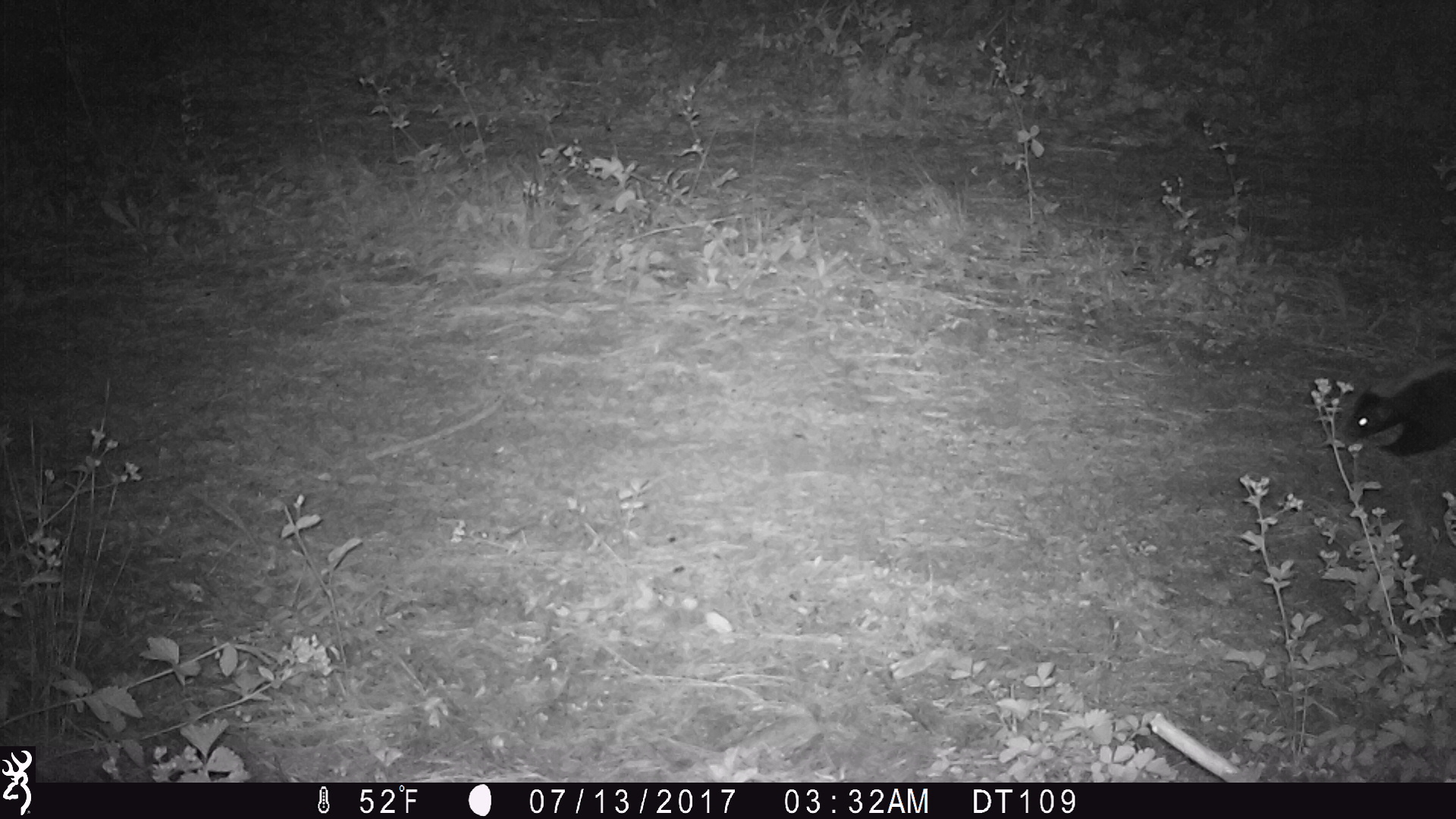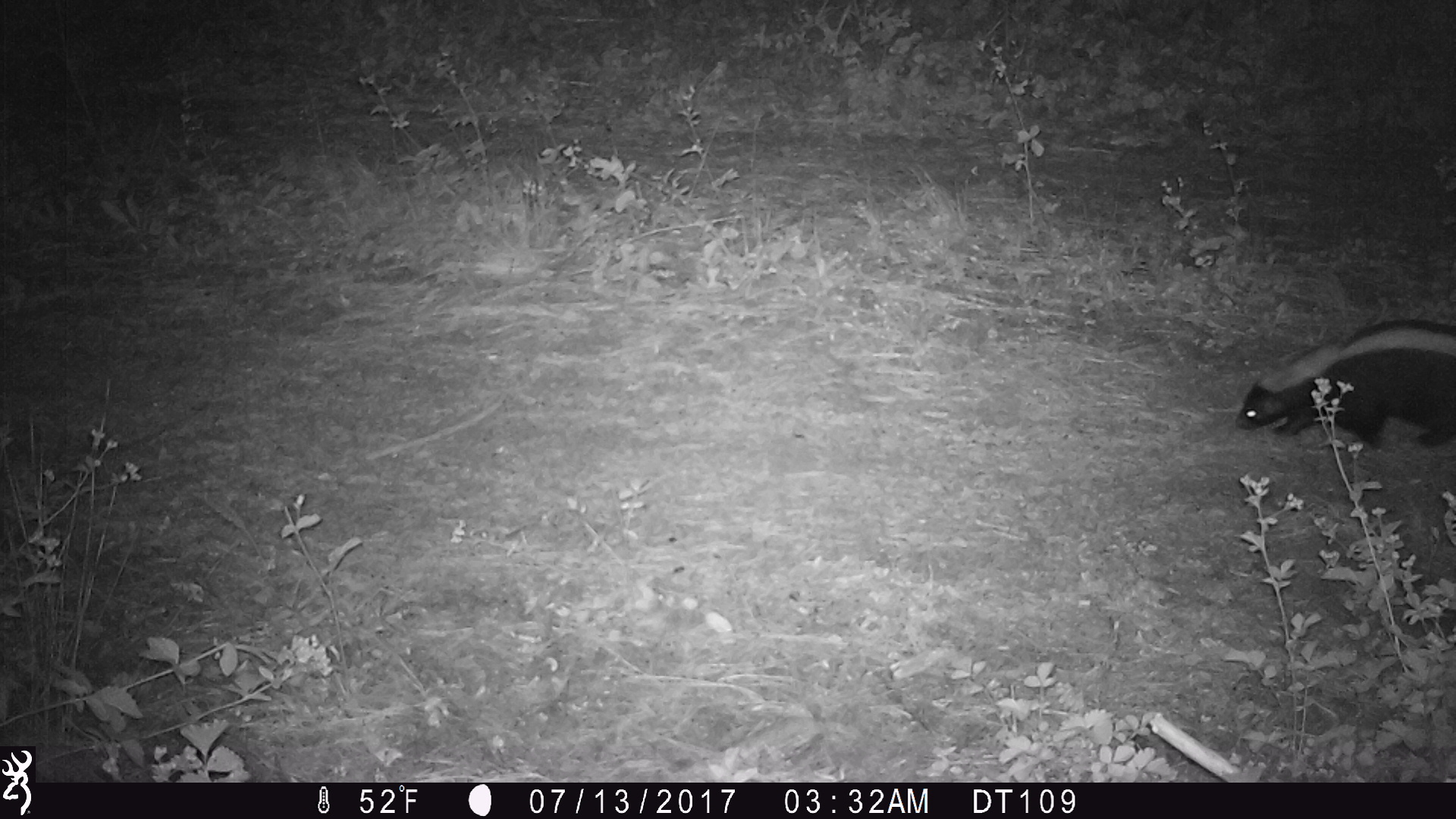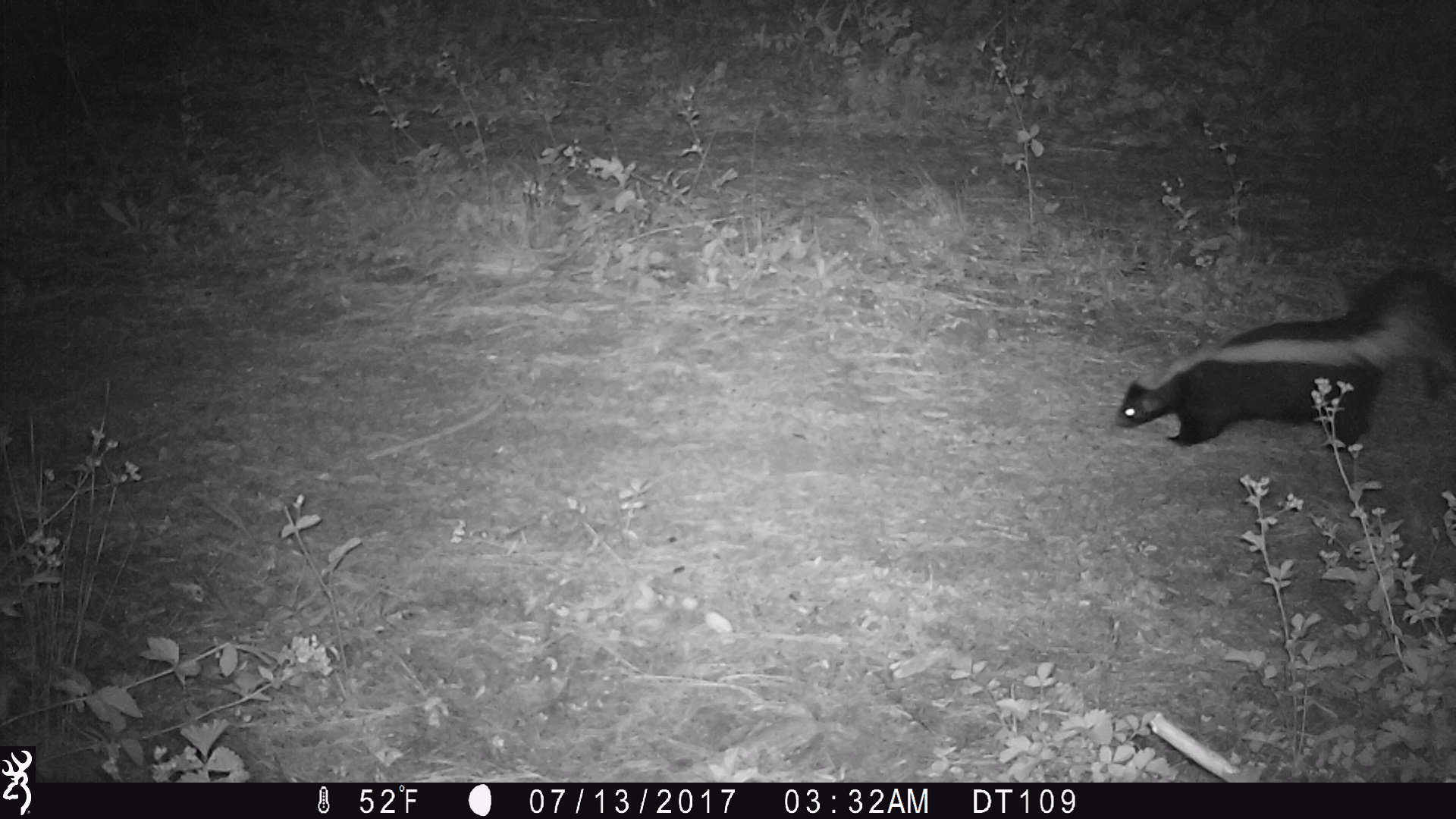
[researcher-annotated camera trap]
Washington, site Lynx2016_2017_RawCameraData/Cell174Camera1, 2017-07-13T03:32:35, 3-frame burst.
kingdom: Animalia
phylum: Chordata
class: Mammalia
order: Carnivora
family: Mephitidae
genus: Mephitis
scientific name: Mephitis mephitis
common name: striped skunk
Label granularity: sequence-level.